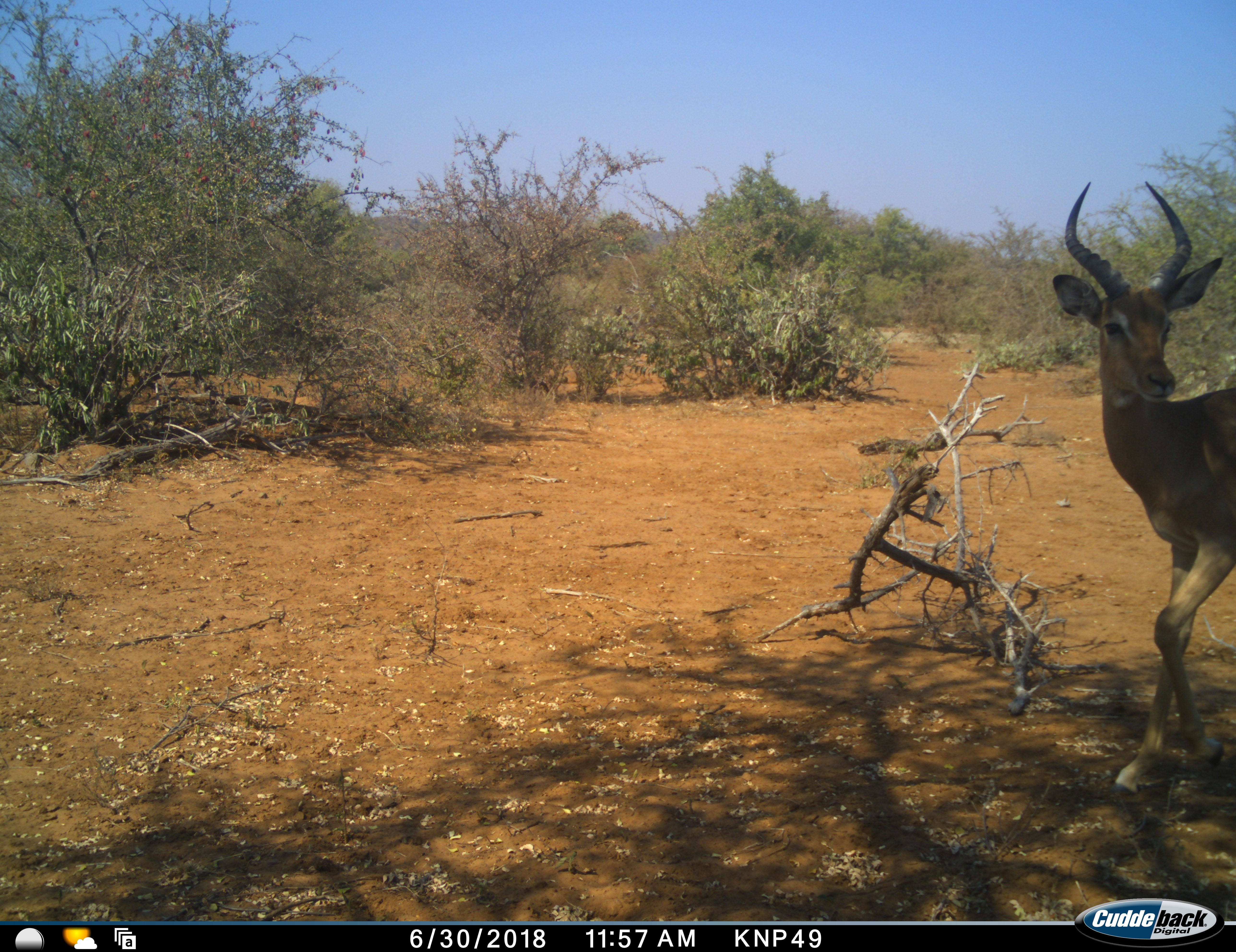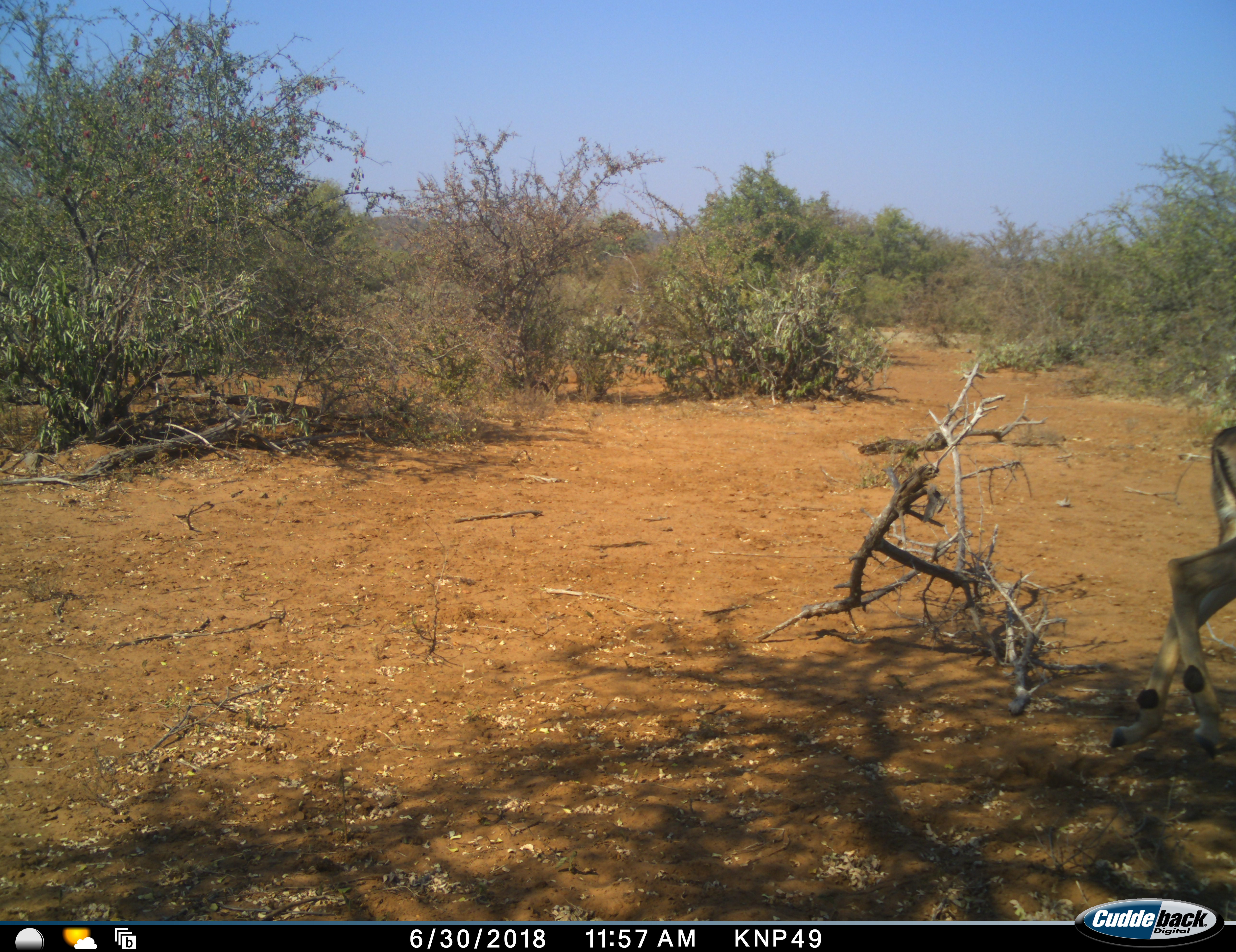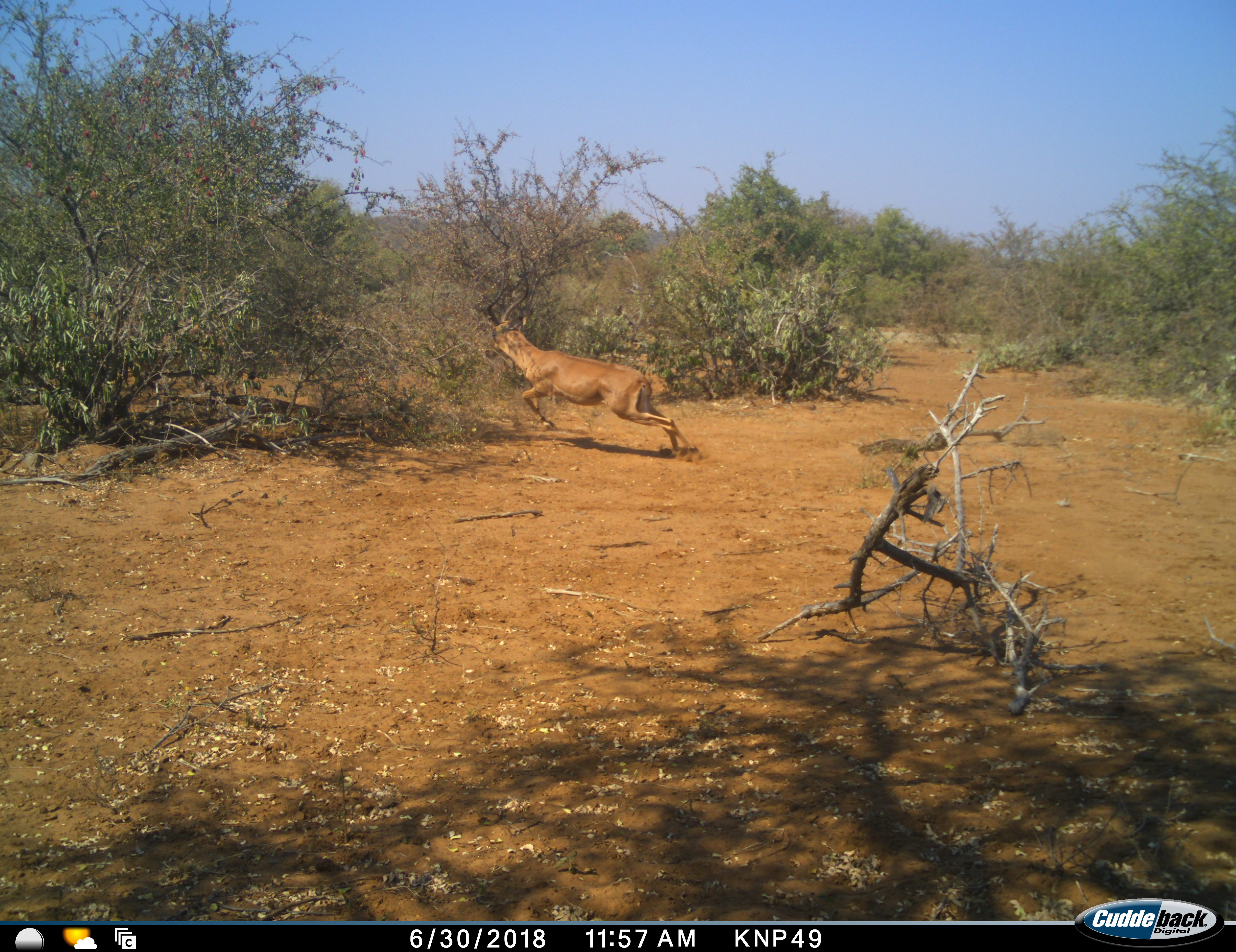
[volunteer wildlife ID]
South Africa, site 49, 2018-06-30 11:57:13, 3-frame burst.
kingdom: Animalia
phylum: Chordata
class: Mammalia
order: Artiodactyla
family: Bovidae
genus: Aepyceros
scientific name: Aepyceros melampus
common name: impala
Impala (Aepyceros melampus), count 1. Behavior (volunteer vote fractions): standing 11%, resting 0%, moving 89%, interacting 11%. Young present (vote fraction): 0%. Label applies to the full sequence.